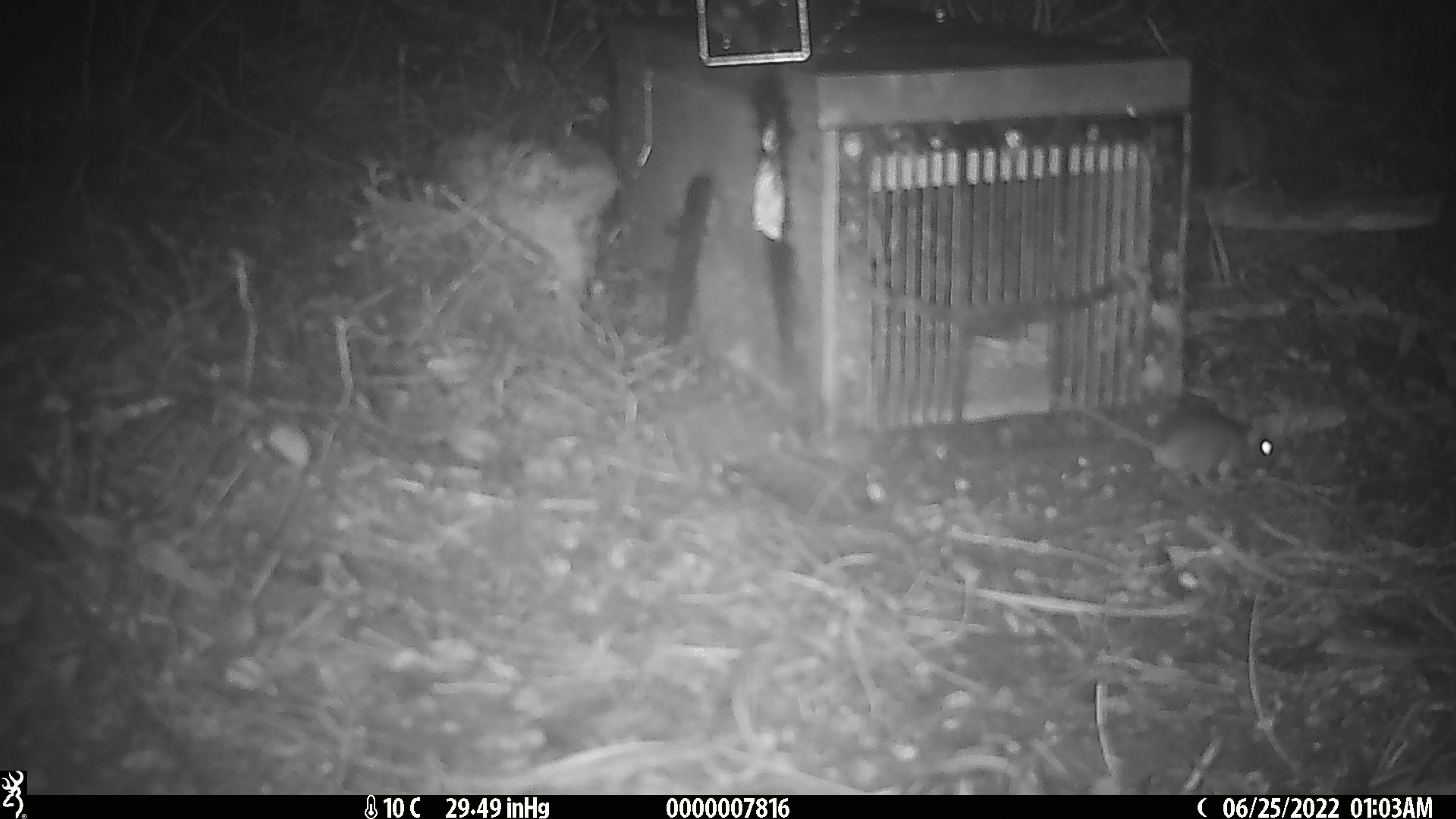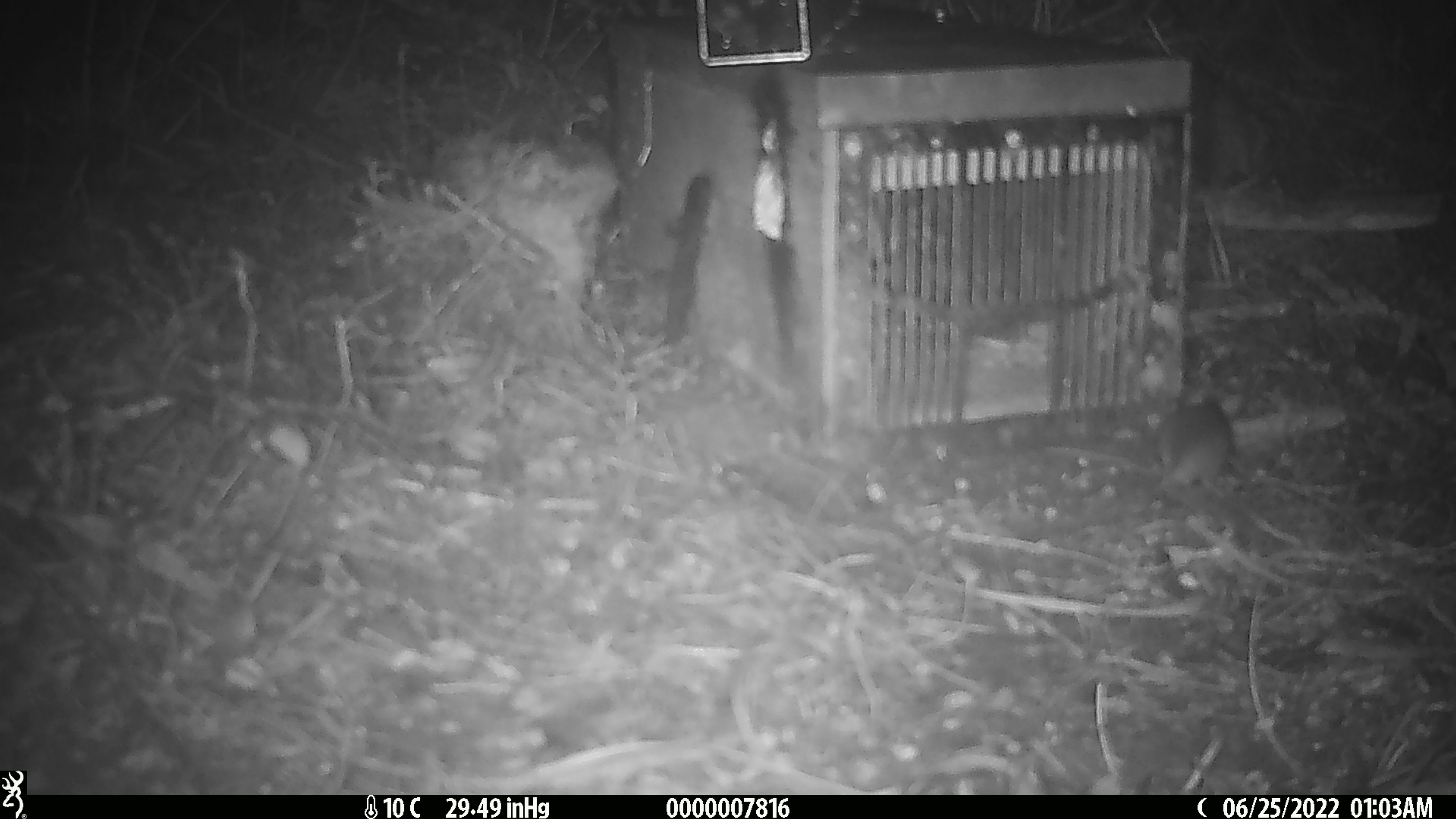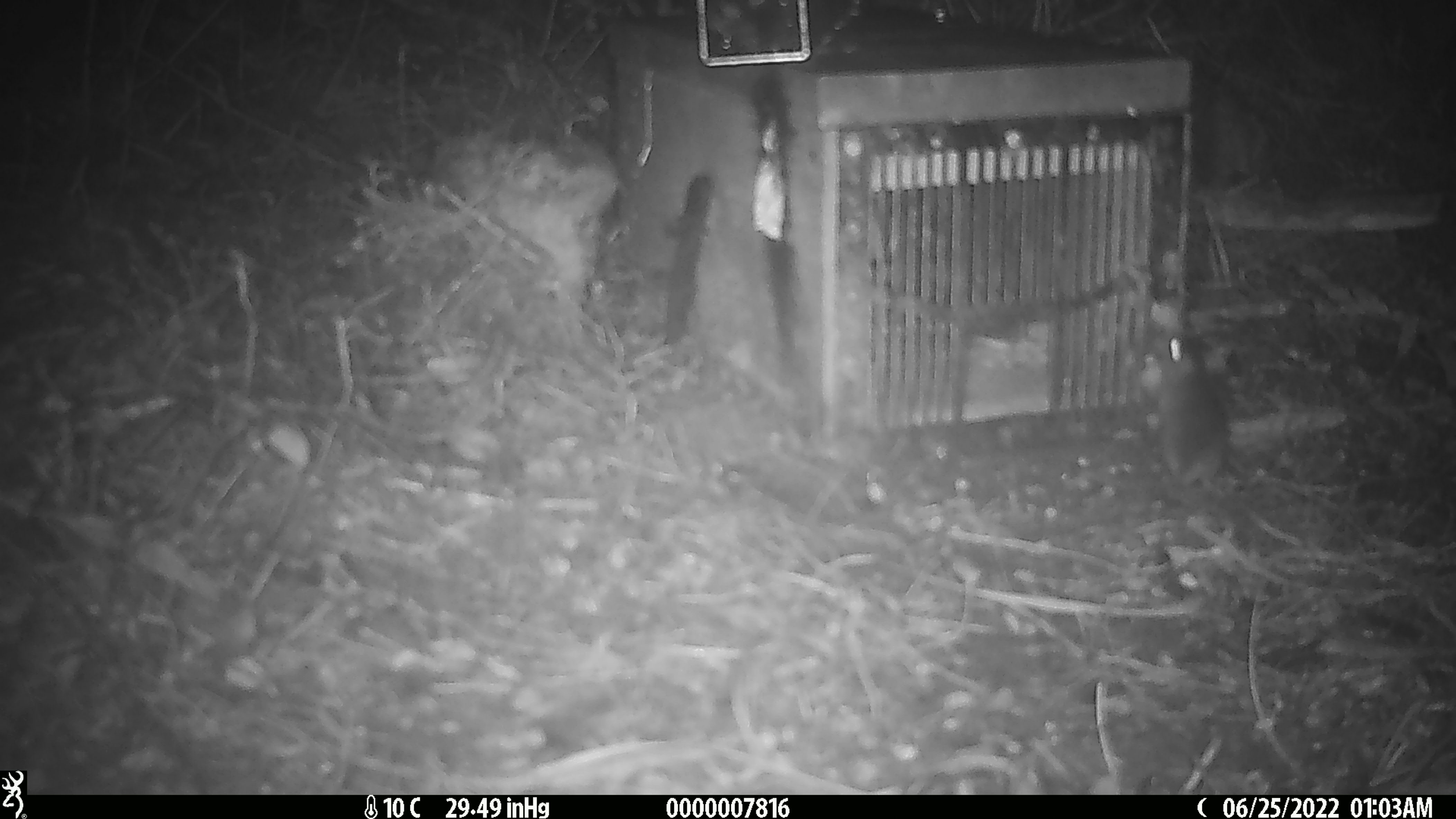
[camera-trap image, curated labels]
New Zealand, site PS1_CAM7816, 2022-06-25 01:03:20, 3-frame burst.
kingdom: Animalia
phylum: Chordata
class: Mammalia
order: Rodentia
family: Muridae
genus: Mus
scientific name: Mus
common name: mouse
Mouse (Mus).